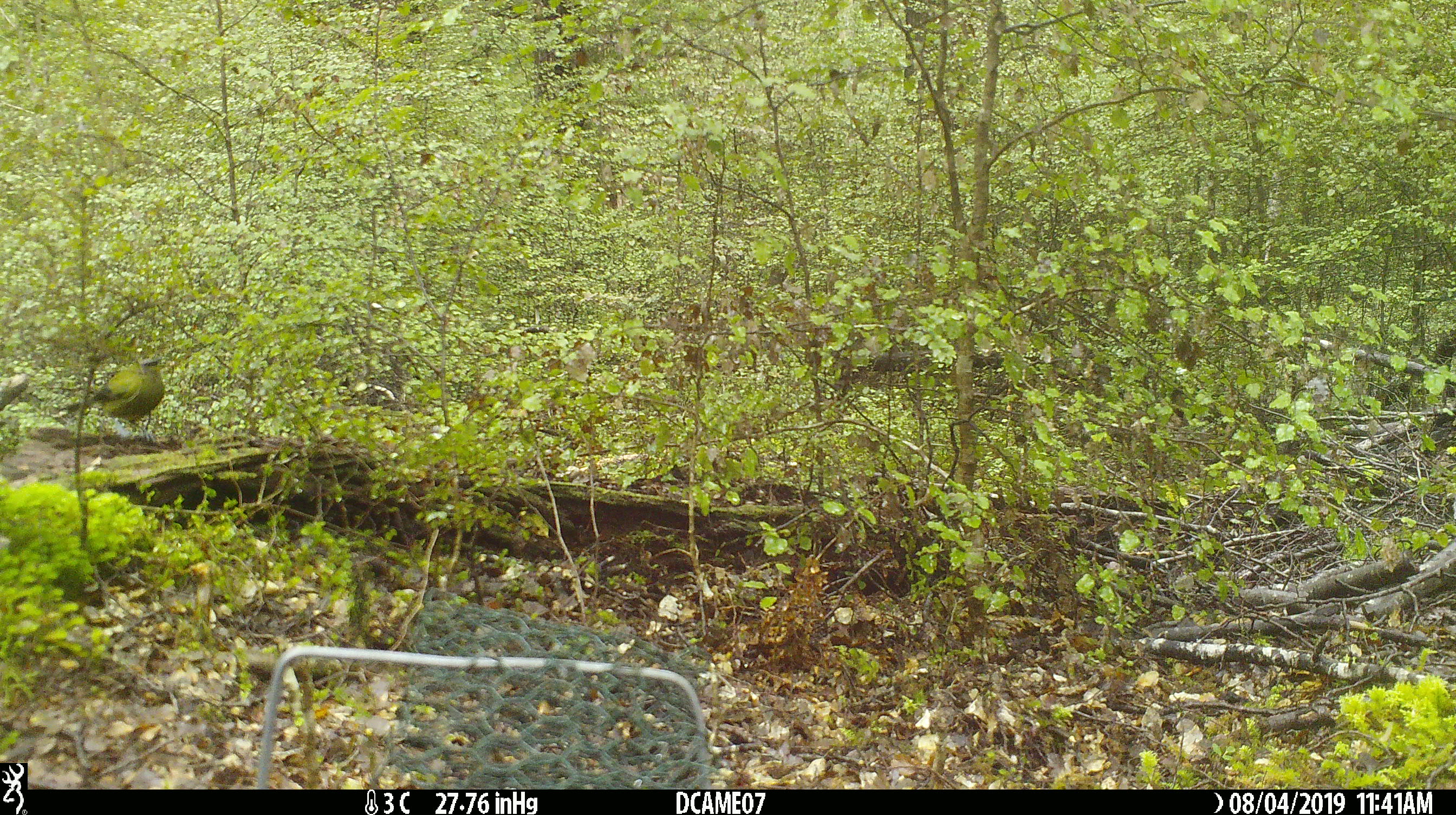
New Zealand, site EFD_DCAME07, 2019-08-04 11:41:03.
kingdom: Animalia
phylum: Chordata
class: Aves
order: Passeriformes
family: Meliphagidae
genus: Anthornis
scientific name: Anthornis melanura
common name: new zealand bellbird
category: bellbird